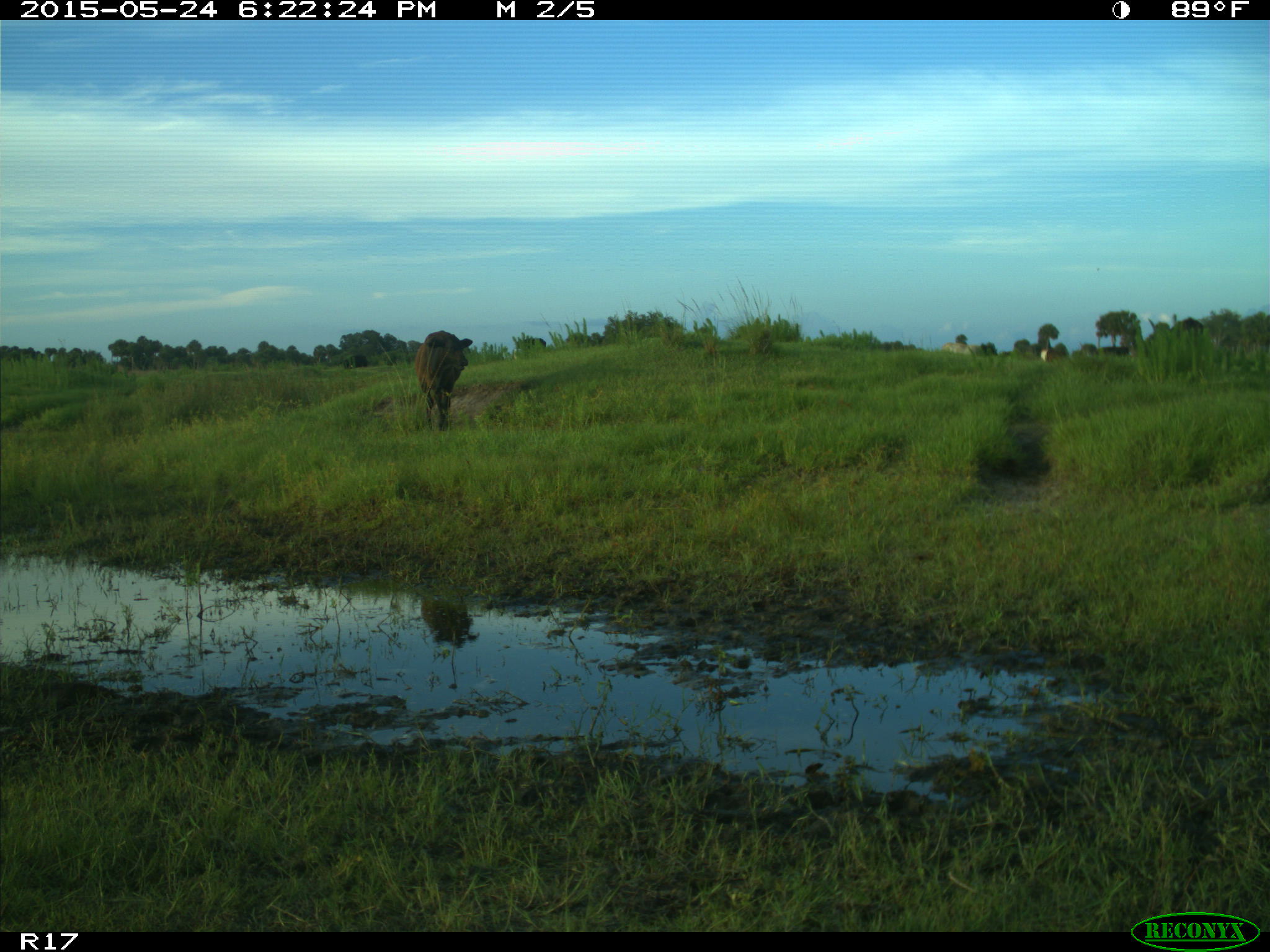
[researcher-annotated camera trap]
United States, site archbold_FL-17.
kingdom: Animalia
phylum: Chordata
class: Mammalia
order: Artiodactyla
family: Bovidae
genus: Bos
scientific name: Bos taurus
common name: domestic cow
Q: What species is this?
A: Bos taurus (domestic cow).